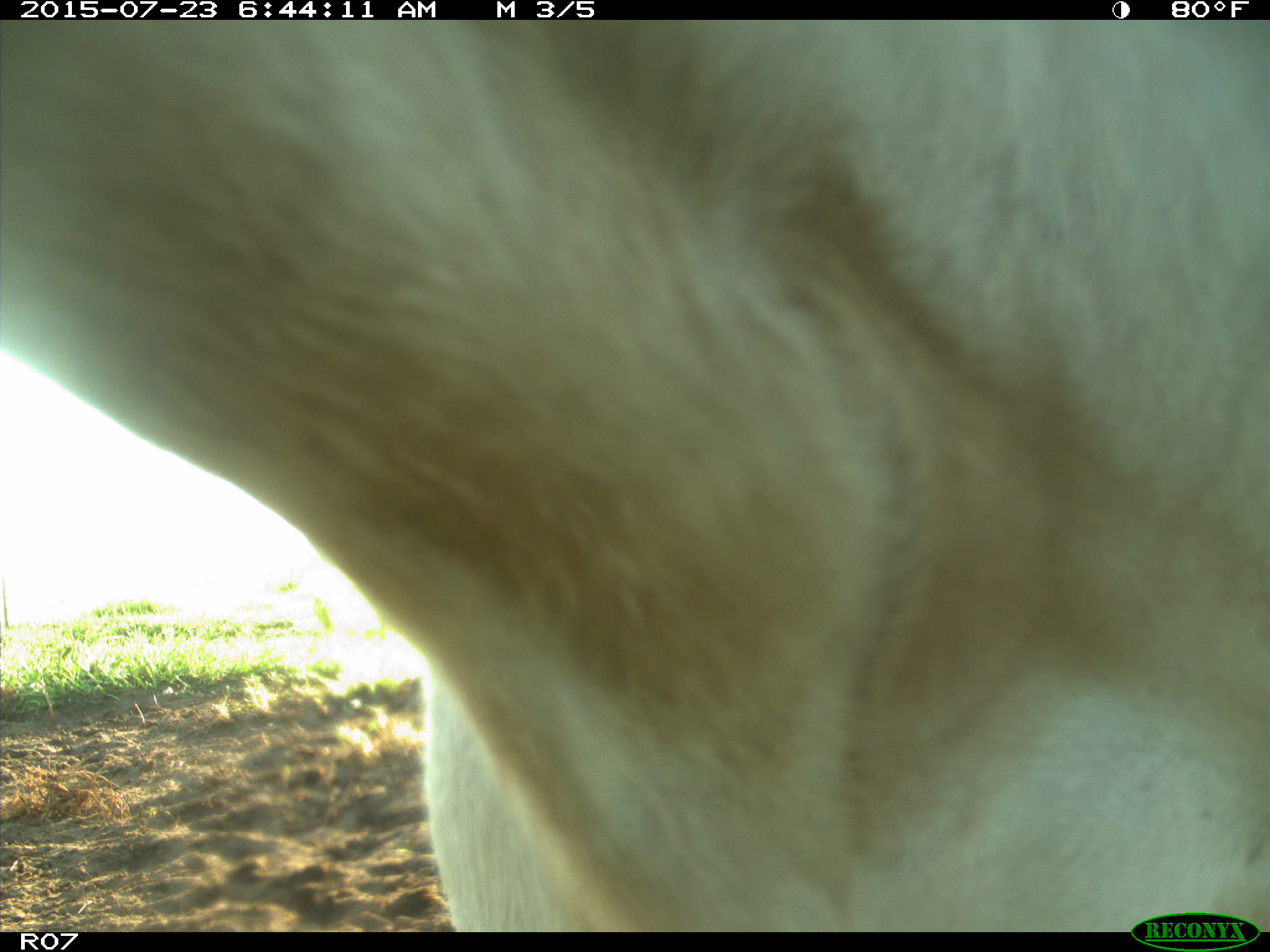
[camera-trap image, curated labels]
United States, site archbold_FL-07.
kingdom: Animalia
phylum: Chordata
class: Mammalia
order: Artiodactyla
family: Bovidae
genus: Bos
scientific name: Bos taurus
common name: domestic cow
Bos taurus (domestic cow).